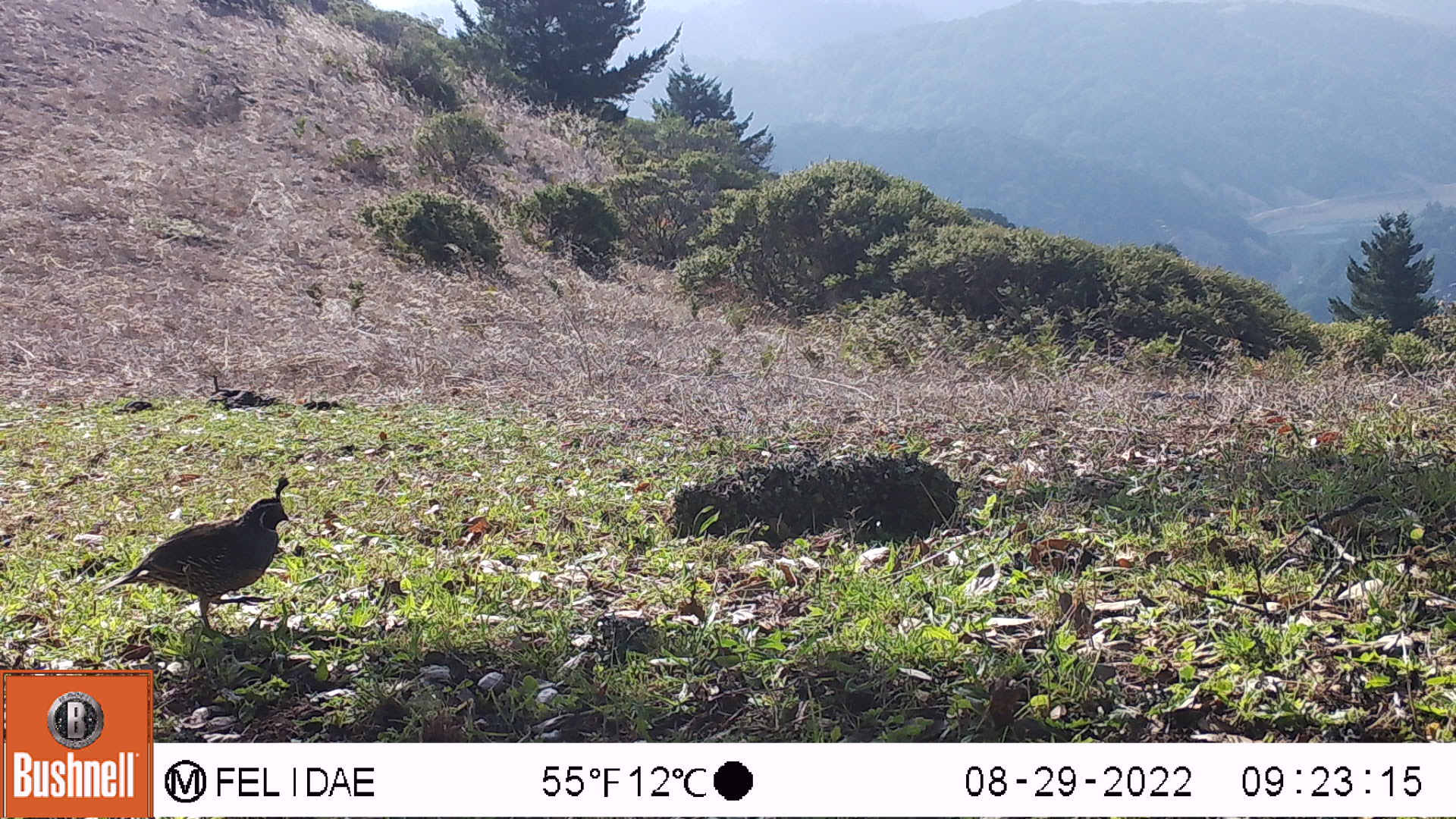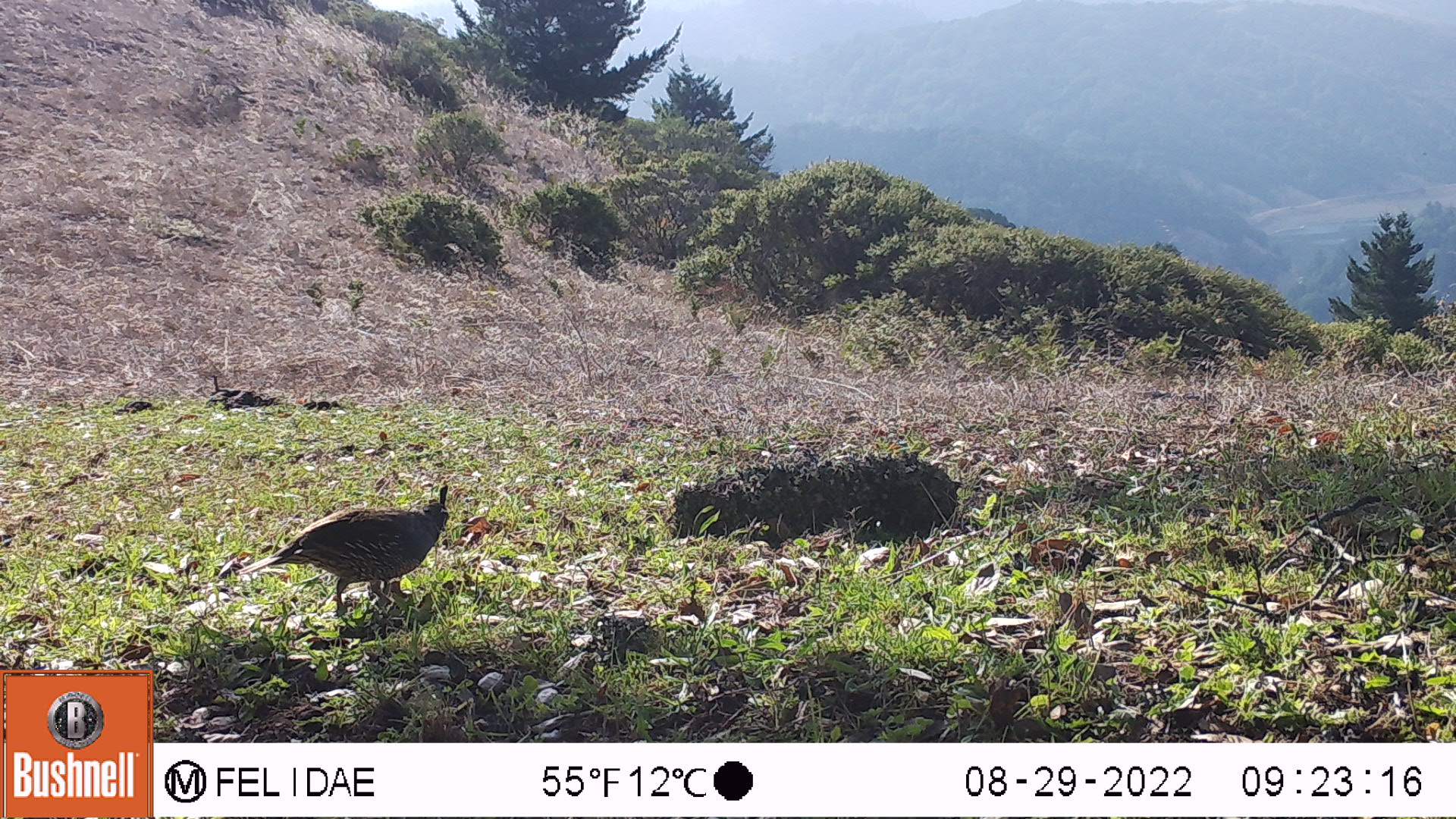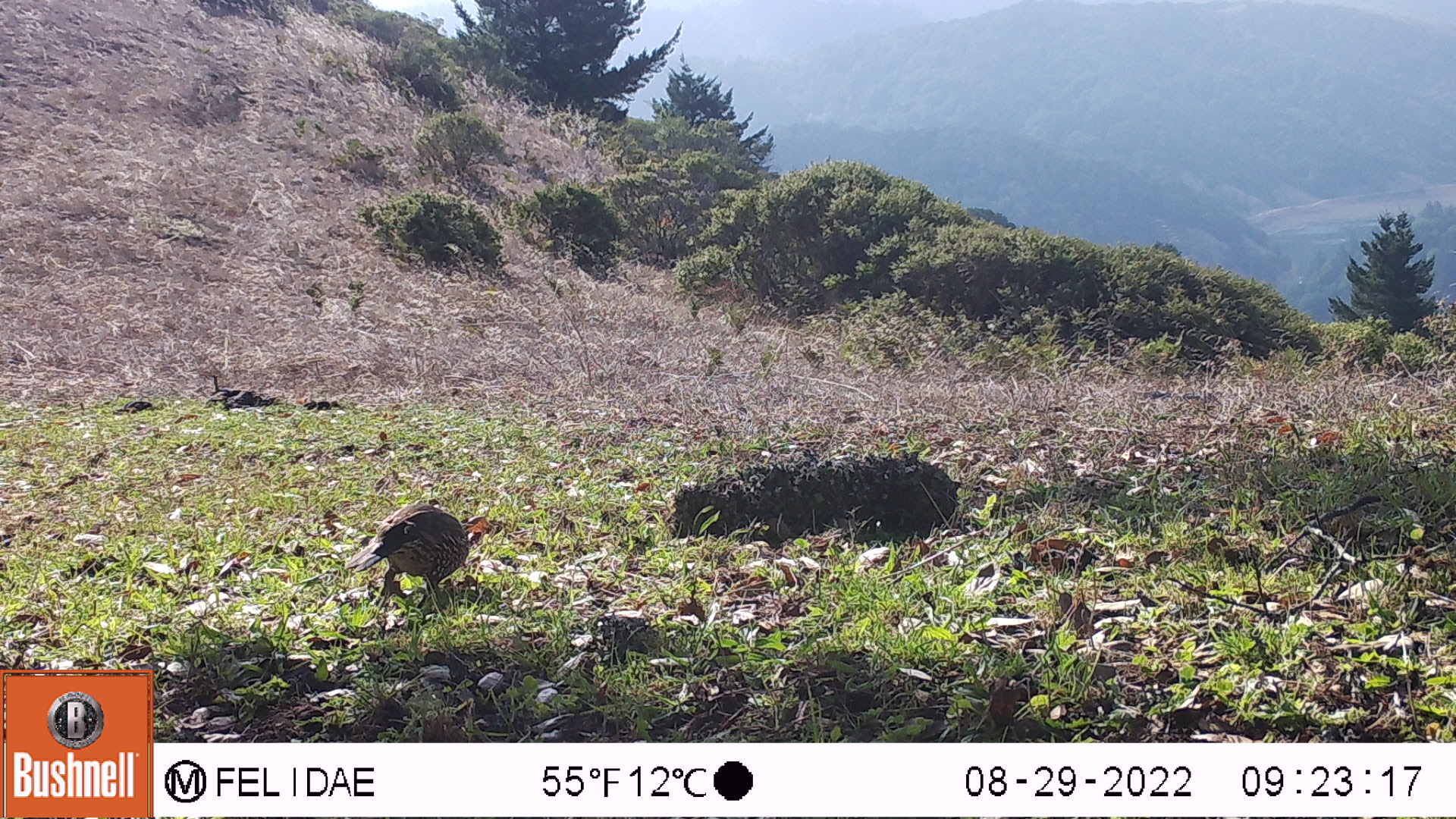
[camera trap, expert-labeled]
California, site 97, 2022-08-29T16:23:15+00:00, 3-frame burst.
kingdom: Animalia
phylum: Chordata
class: Aves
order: Galliformes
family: Odontophoridae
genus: Callipepla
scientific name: Callipepla californica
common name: california quail